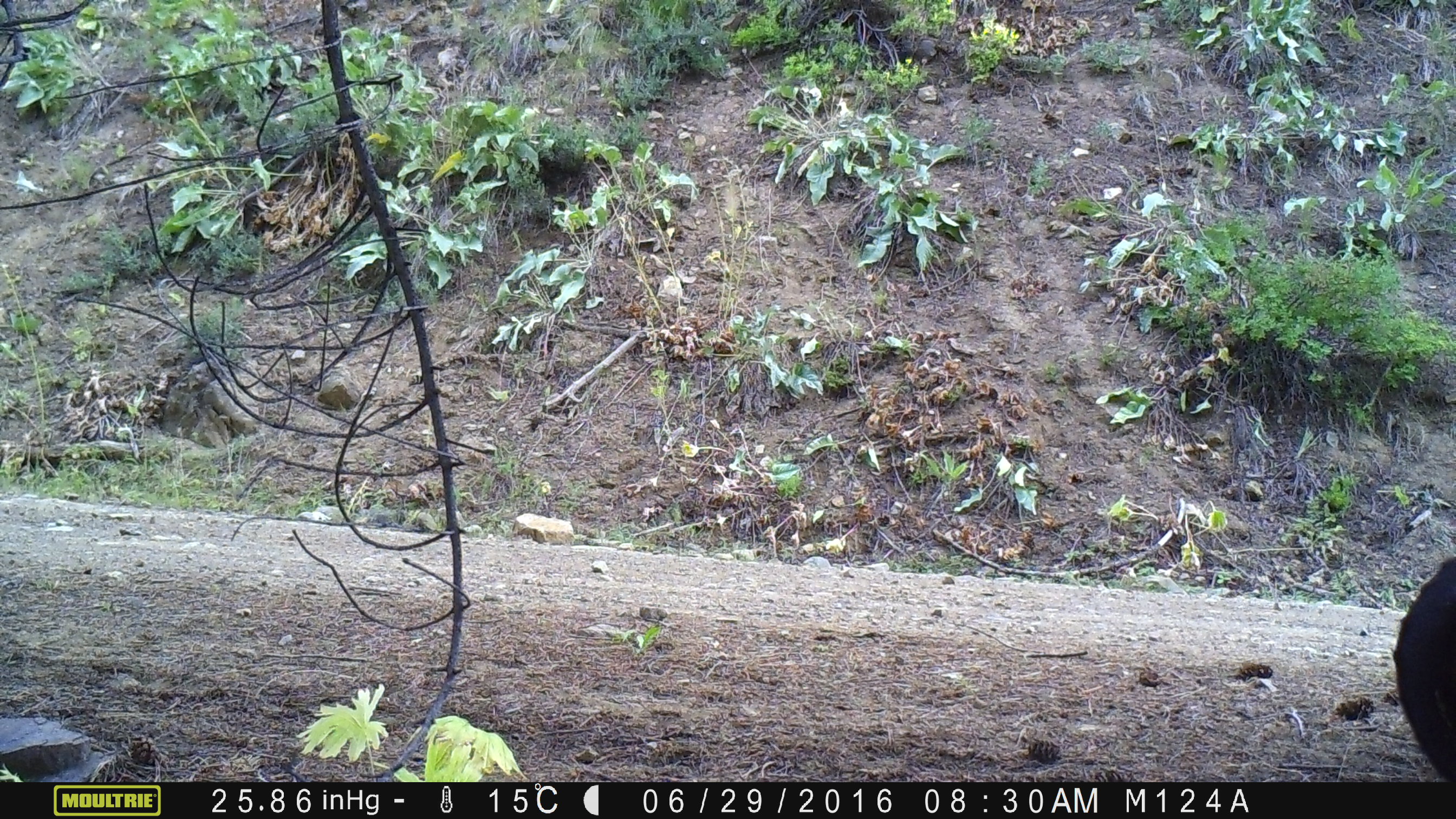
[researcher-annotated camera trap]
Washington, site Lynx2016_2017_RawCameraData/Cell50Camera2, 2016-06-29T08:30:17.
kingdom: Animalia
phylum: Chordata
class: Mammalia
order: Artiodactyla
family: Bovidae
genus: Bos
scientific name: Bos taurus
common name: domestic cattle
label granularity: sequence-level